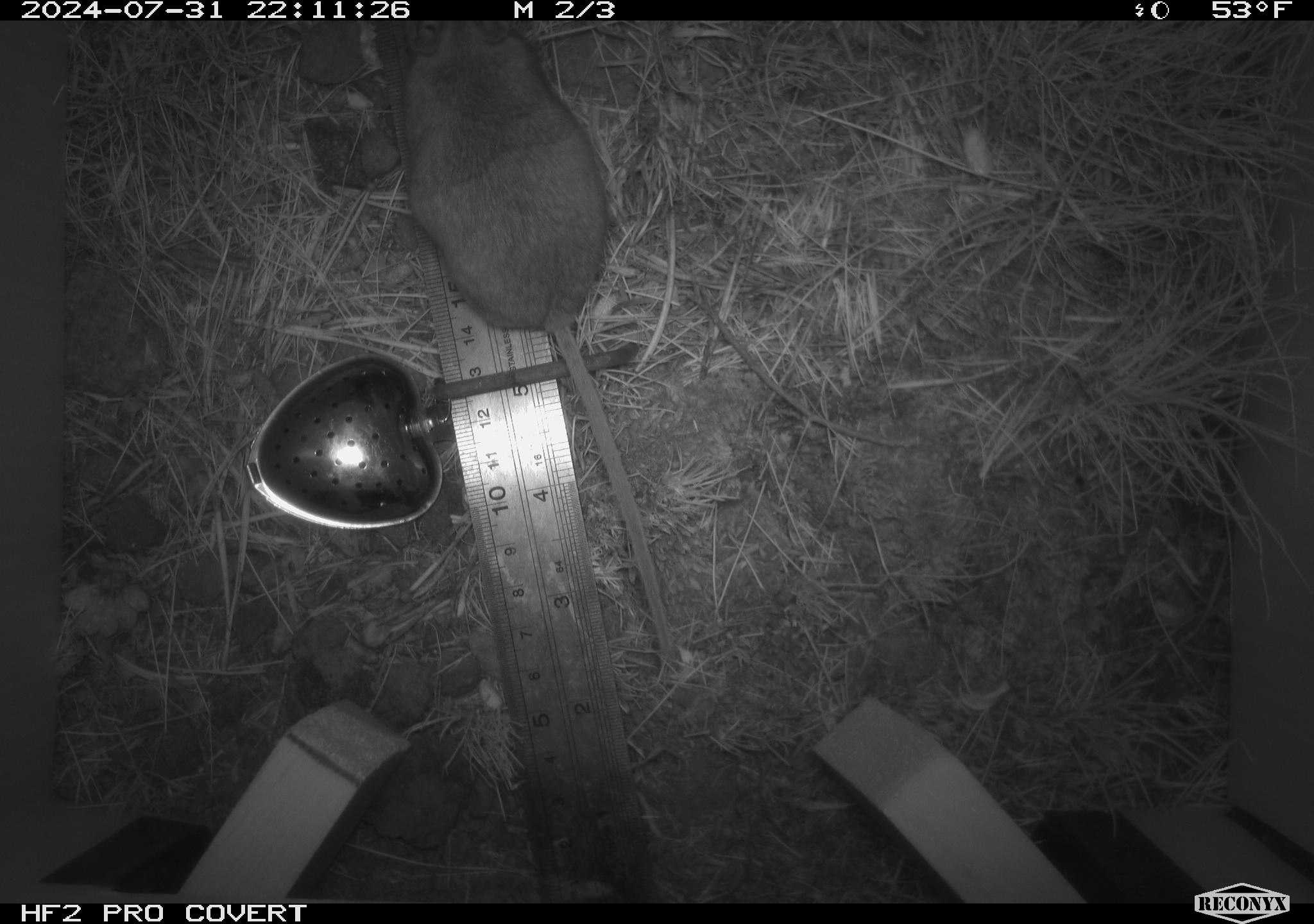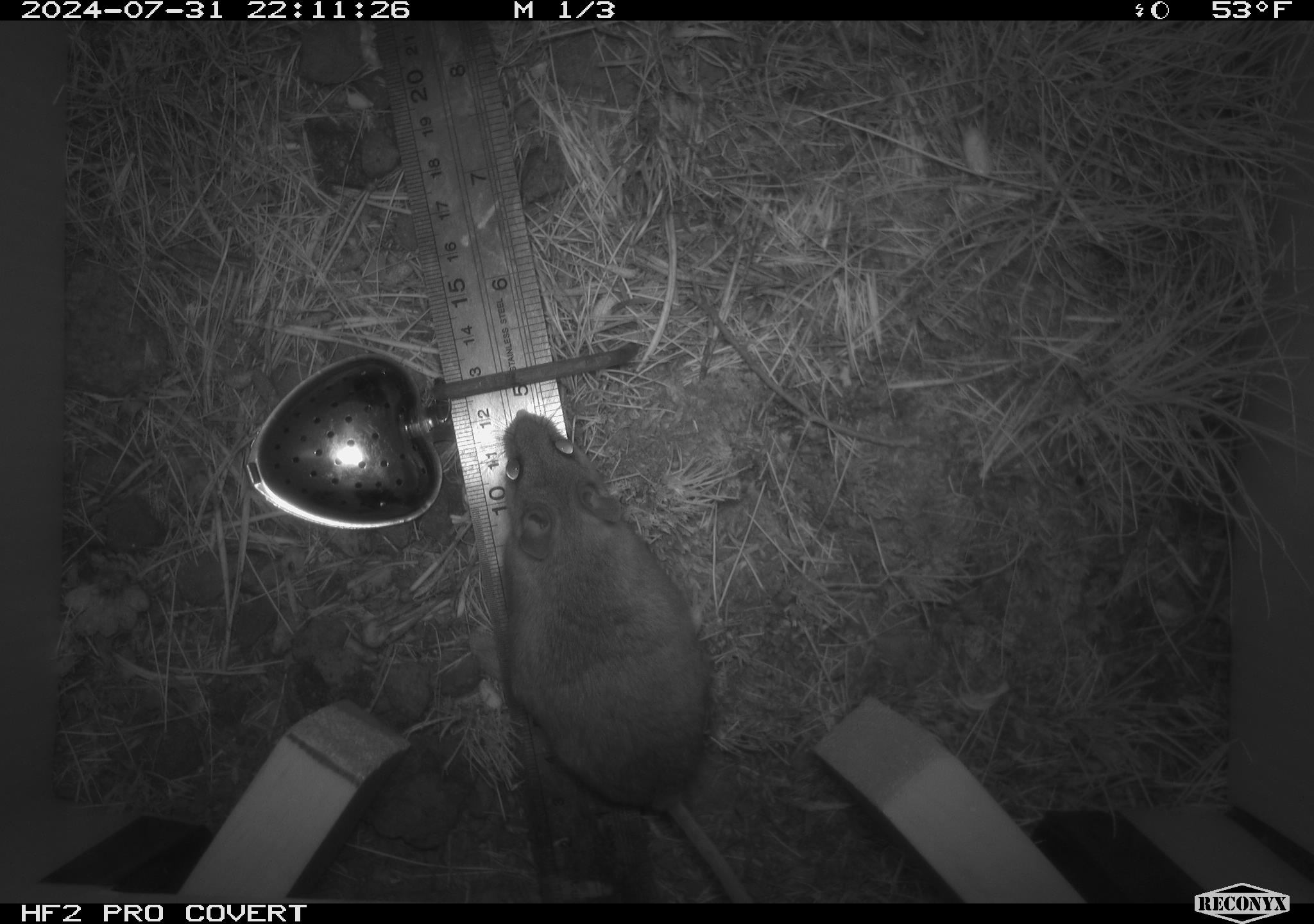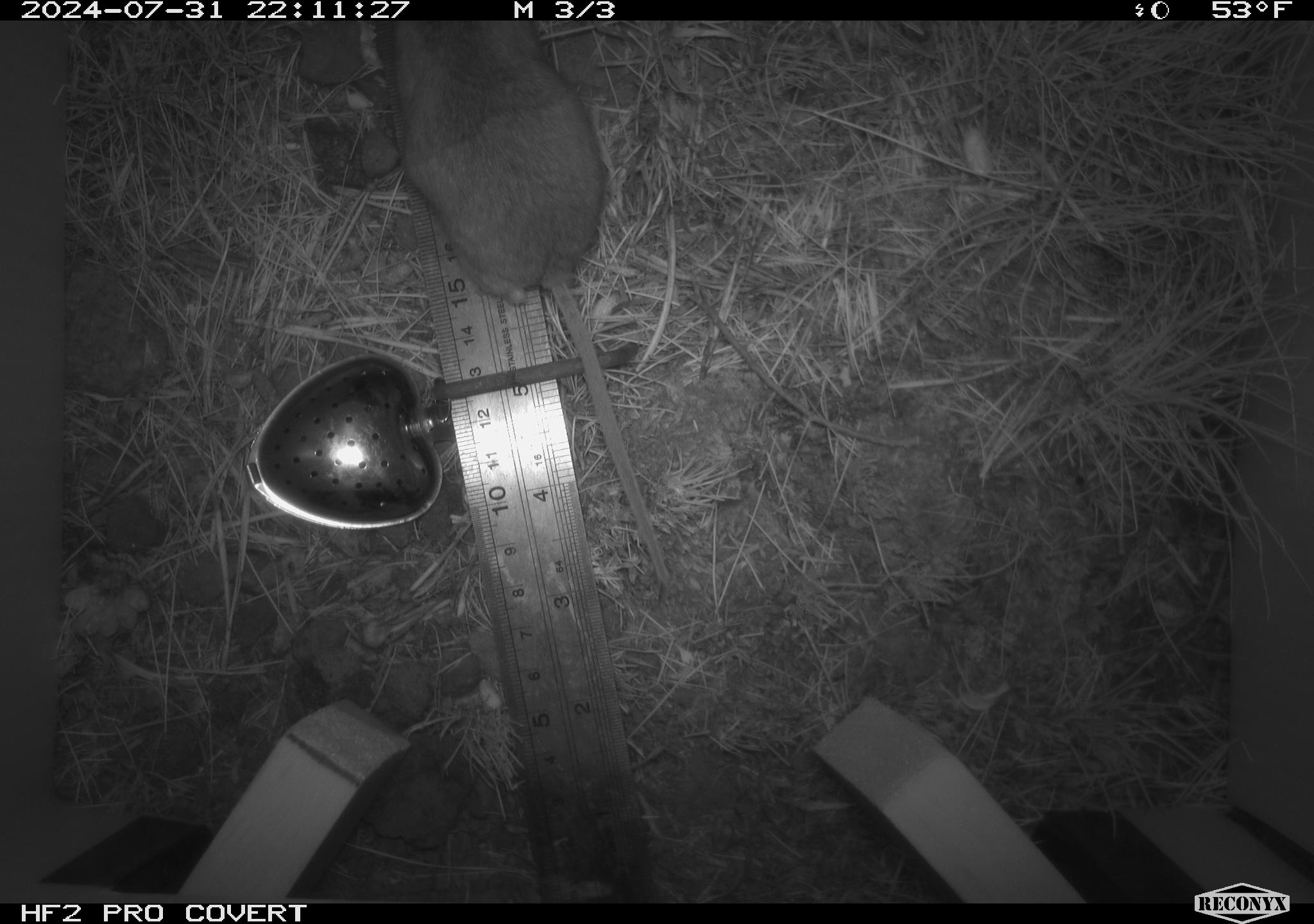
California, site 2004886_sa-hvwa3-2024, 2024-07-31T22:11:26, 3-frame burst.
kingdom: Animalia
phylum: Chordata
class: Mammalia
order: Rodentia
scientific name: Rodentia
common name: mouse species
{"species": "mouse species (Rodentia)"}